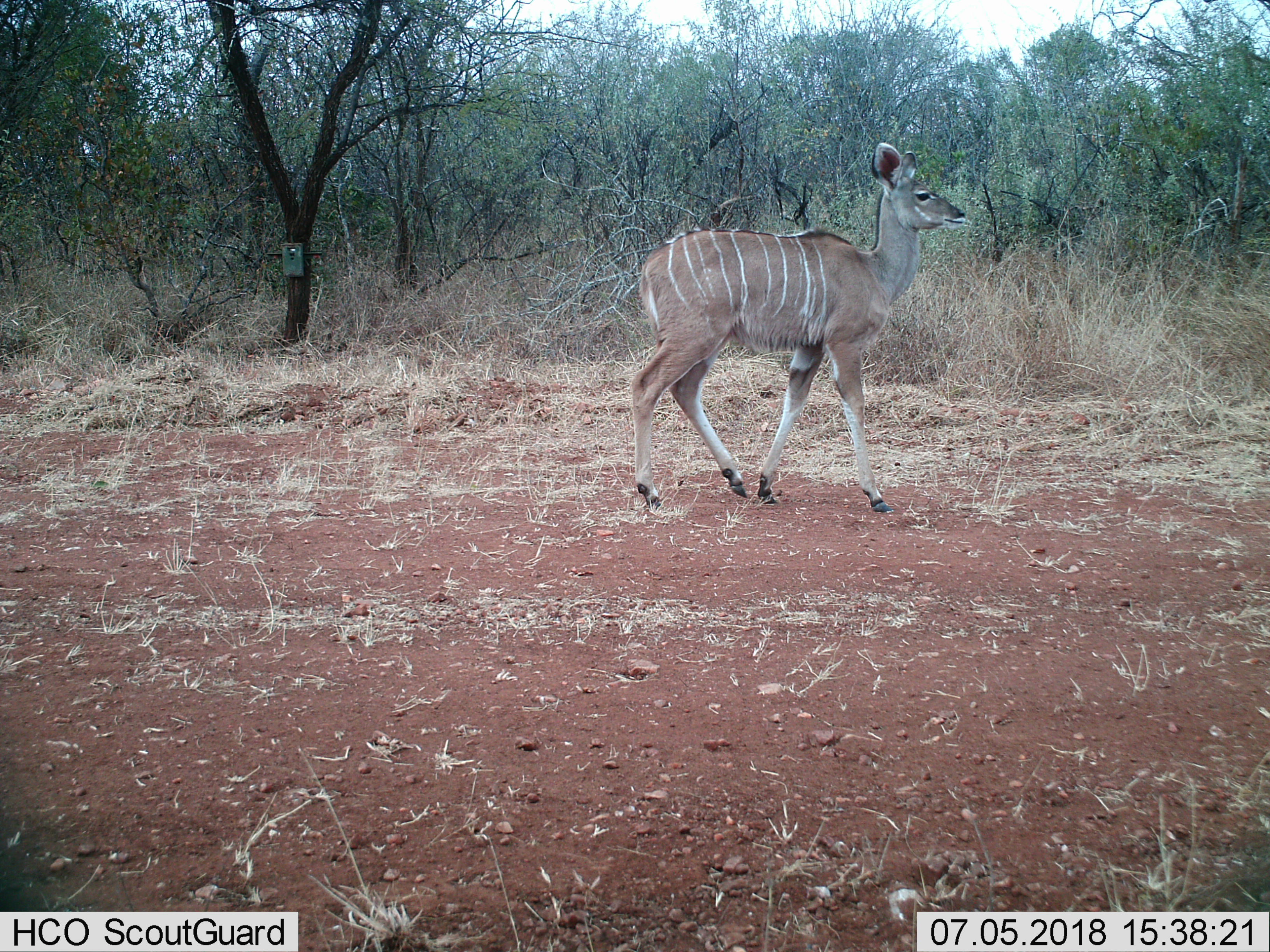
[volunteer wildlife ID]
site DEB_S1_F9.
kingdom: Animalia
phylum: Chordata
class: Mammalia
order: Artiodactyla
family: Bovidae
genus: Tragelaphus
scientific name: Tragelaphus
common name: kudu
Kudu (Tragelaphus), count 1. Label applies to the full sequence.